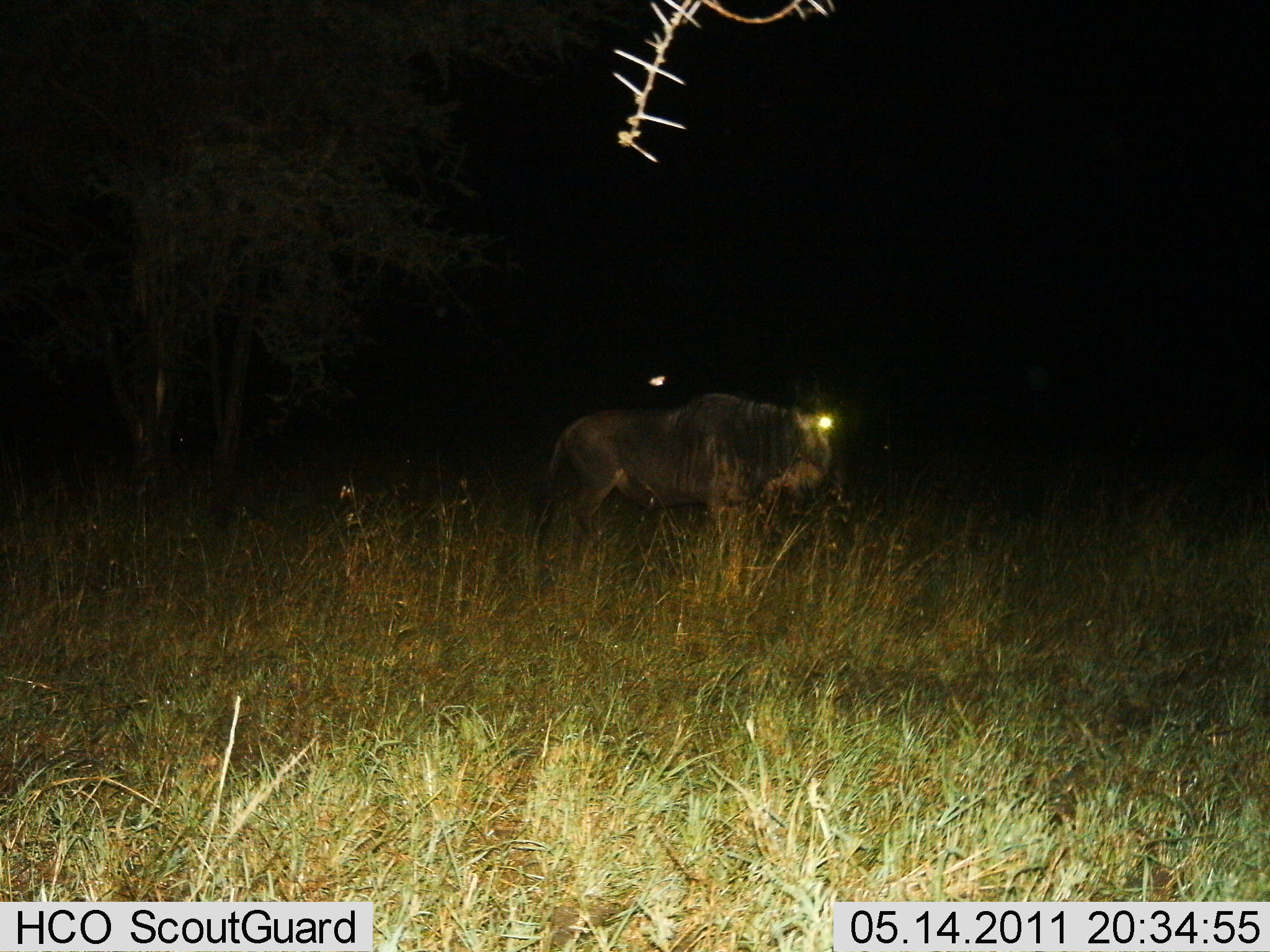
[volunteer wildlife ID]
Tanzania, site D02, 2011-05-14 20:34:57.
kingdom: Animalia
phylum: Chordata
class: Mammalia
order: Artiodactyla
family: Bovidae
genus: Connochaetes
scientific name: Connochaetes taurinus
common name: blue wildebeest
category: wildebeest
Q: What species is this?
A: Wildebeest (blue wildebeest) (Connochaetes taurinus).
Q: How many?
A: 1.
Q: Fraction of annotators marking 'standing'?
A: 92%.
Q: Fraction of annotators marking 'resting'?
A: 0%.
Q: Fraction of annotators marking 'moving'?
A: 8%.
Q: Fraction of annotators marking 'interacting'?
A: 0%.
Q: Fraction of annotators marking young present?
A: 0%.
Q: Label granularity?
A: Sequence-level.